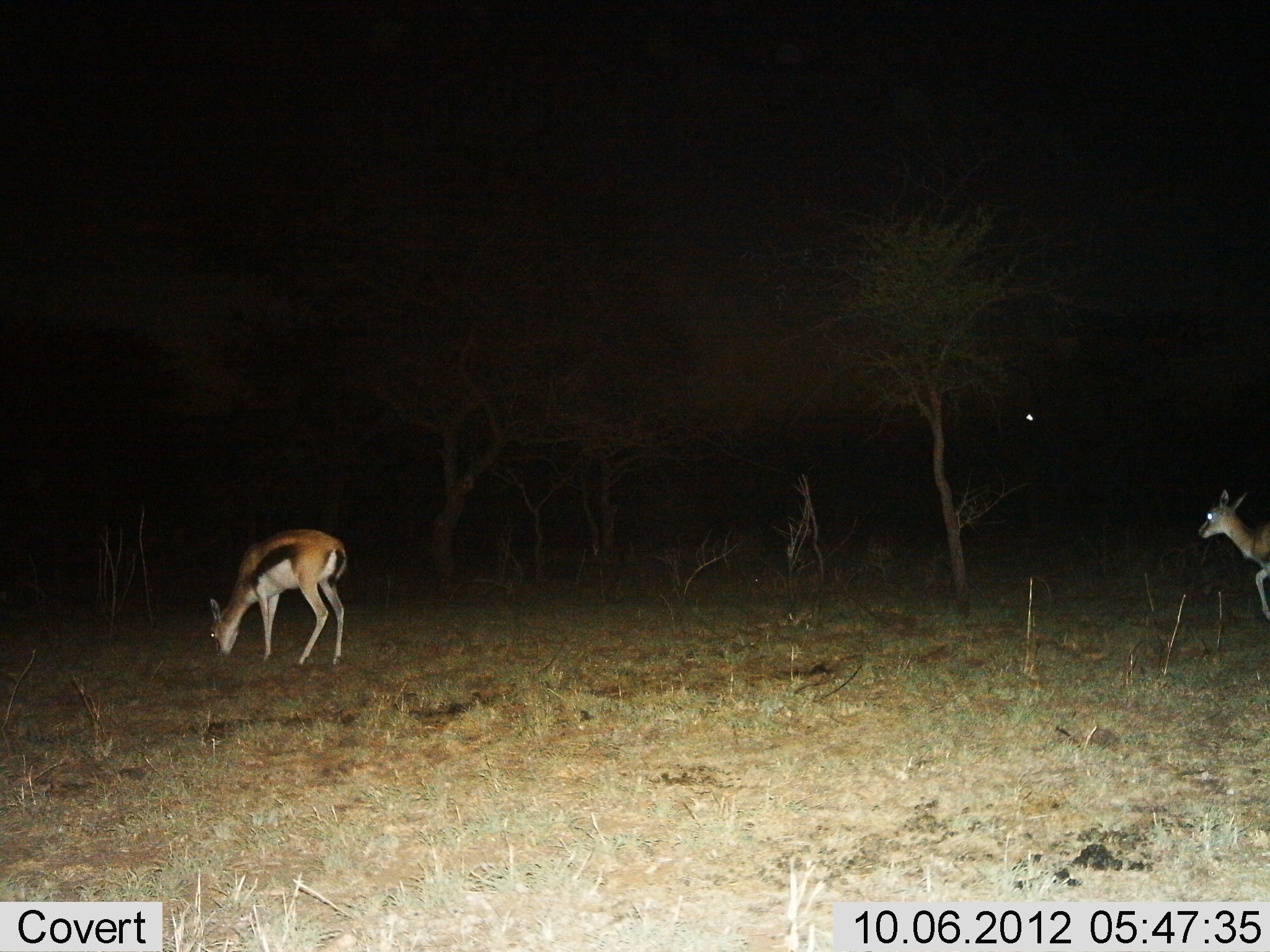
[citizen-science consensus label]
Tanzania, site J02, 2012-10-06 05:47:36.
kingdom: Animalia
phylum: Chordata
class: Mammalia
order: Artiodactyla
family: Bovidae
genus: Eudorcas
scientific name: Eudorcas thomsonii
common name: thomson's gazelle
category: gazellethomsons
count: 2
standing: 30%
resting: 0%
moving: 80%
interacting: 0%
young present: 0%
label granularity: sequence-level